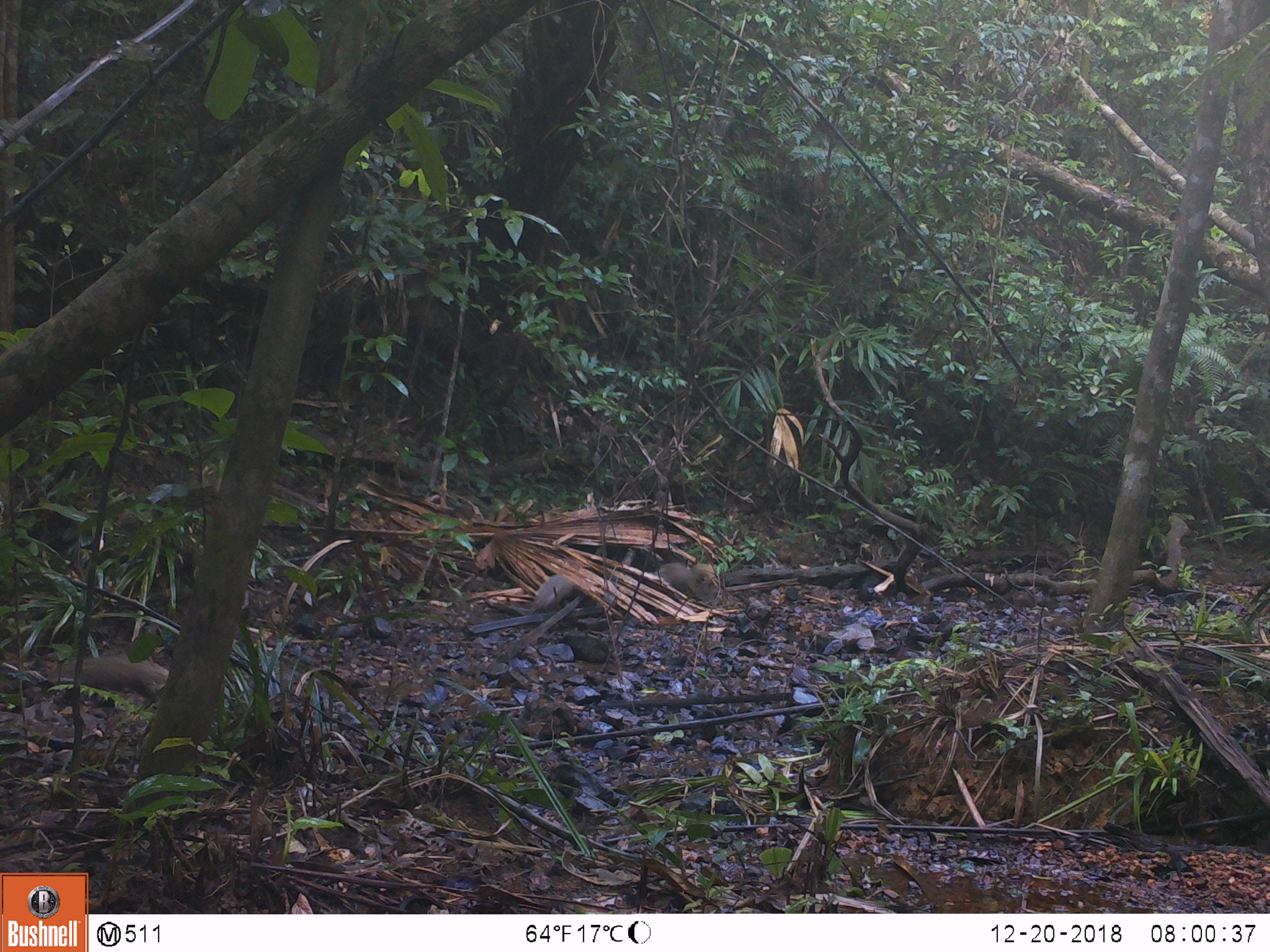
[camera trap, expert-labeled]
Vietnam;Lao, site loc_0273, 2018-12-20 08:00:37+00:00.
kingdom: Animalia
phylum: Chordata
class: Mammalia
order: Carnivora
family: Herpestidae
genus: Urva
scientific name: Urva urva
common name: crab-eating mongoose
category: crab eating mongoose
Crab eating mongoose (crab-eating mongoose) (Urva urva). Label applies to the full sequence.